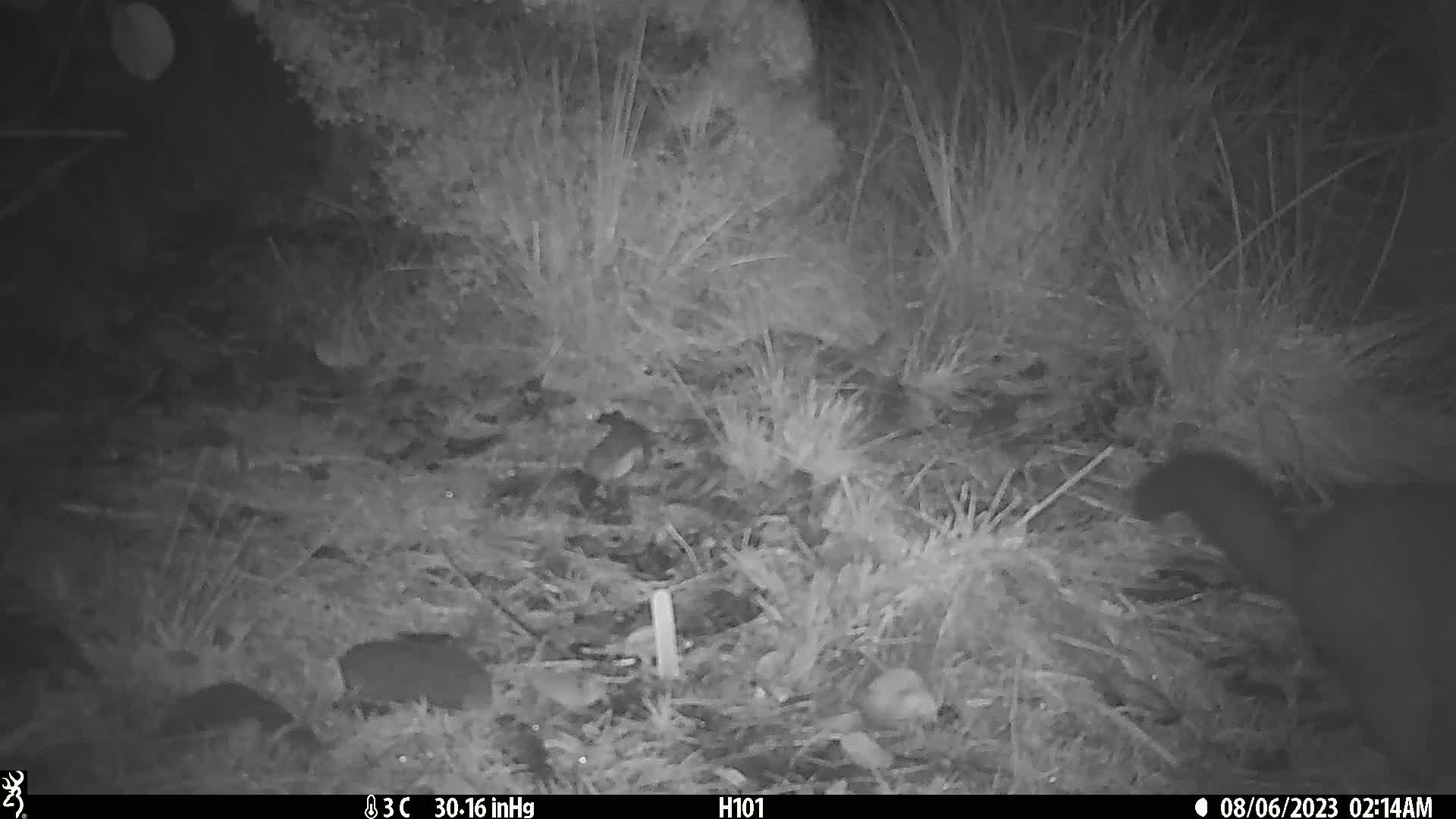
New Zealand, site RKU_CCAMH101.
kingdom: Animalia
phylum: Chordata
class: Mammalia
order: Diprotodontia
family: Phalangeridae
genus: Trichosurus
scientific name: Trichosurus vulpecula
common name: common brushtail possum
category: possum